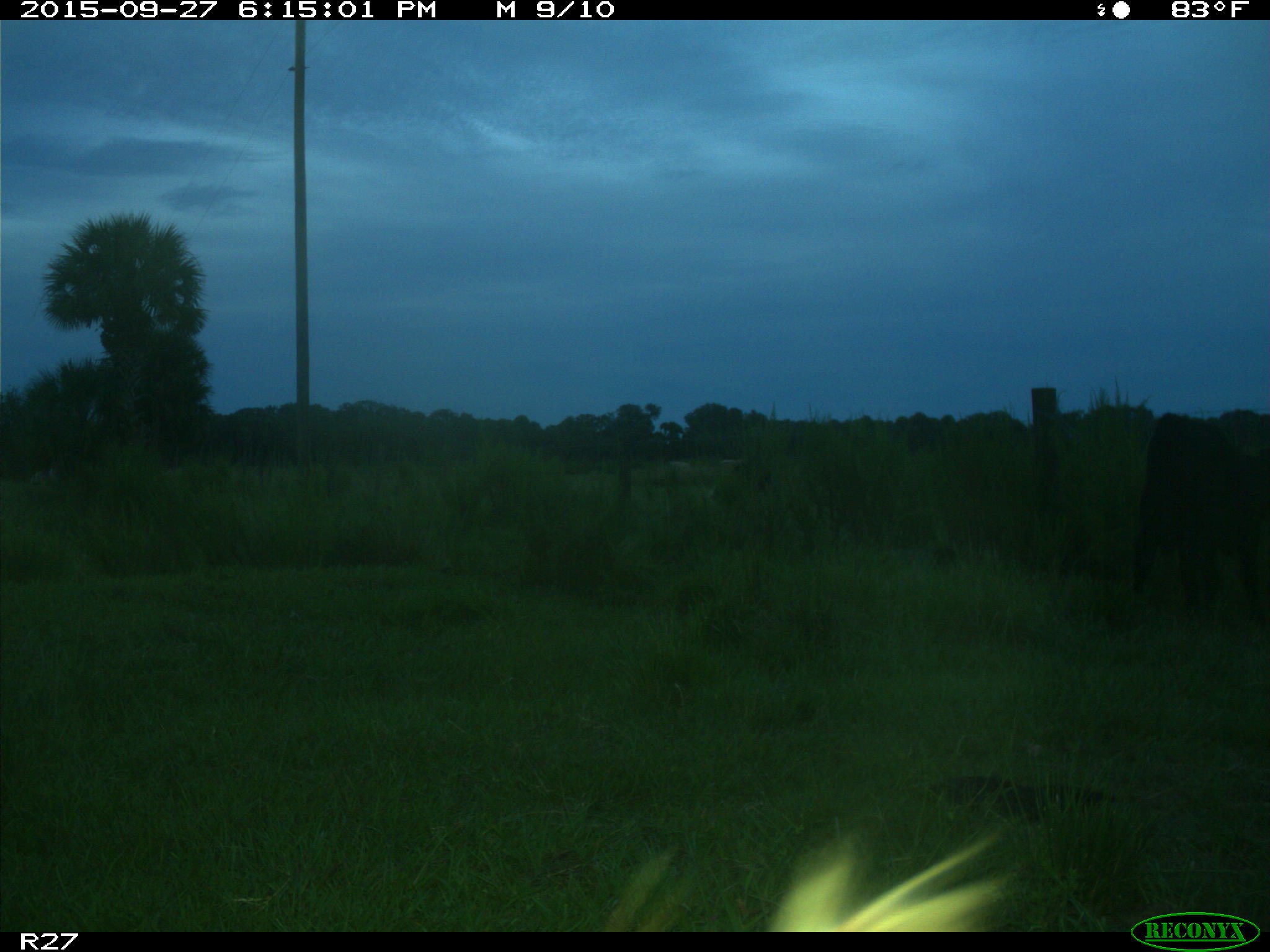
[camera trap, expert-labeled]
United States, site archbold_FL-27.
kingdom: Animalia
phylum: Chordata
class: Mammalia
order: Artiodactyla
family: Bovidae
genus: Bos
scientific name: Bos taurus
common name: domestic cow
Bos taurus (domestic cow).